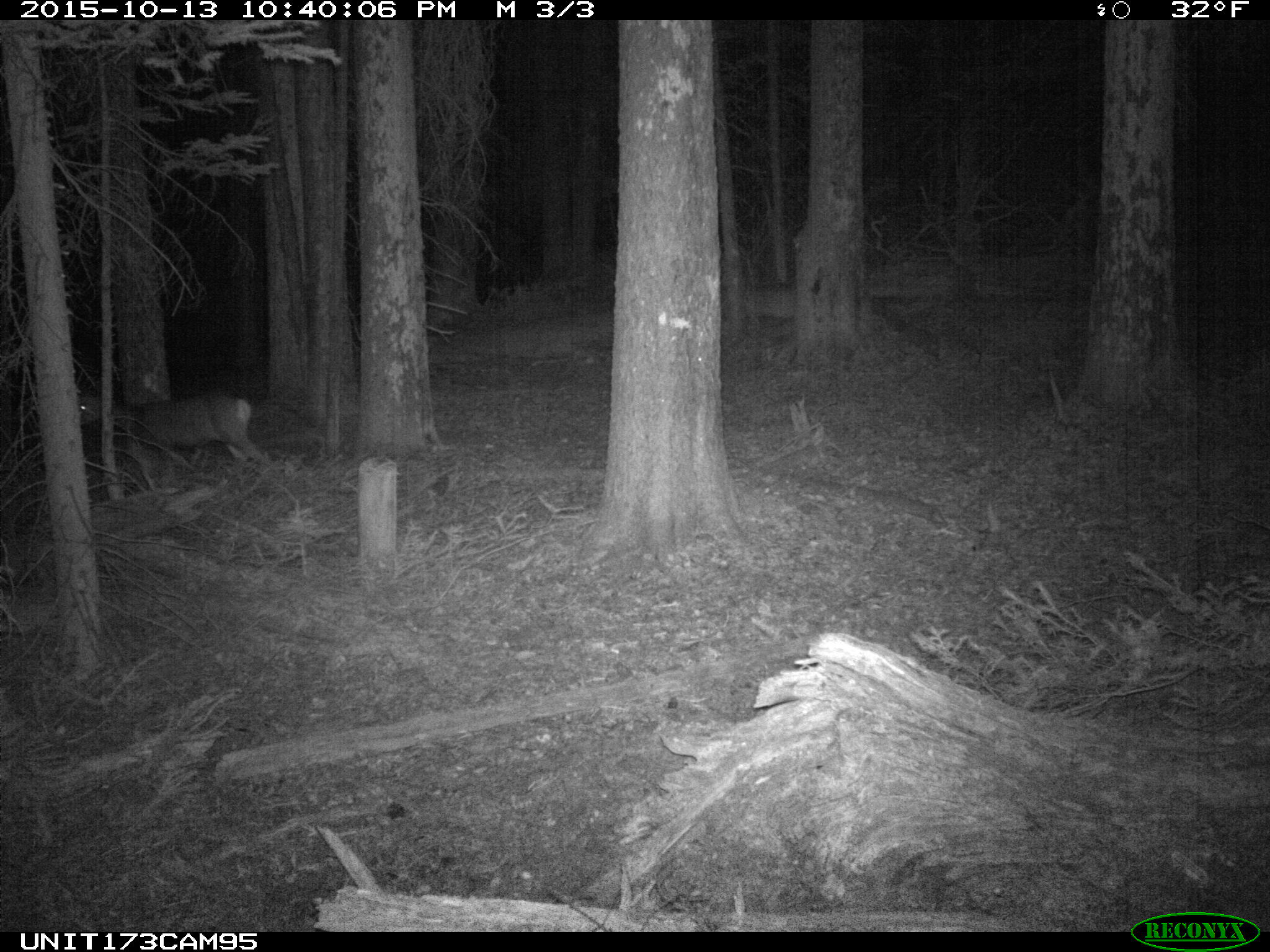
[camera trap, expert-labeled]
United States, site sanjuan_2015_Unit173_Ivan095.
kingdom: Animalia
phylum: Chordata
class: Mammalia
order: Artiodactyla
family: Cervidae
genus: Odocoileus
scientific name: Odocoileus hemionus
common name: mule deer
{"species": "Odocoileus hemionus (mule deer)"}